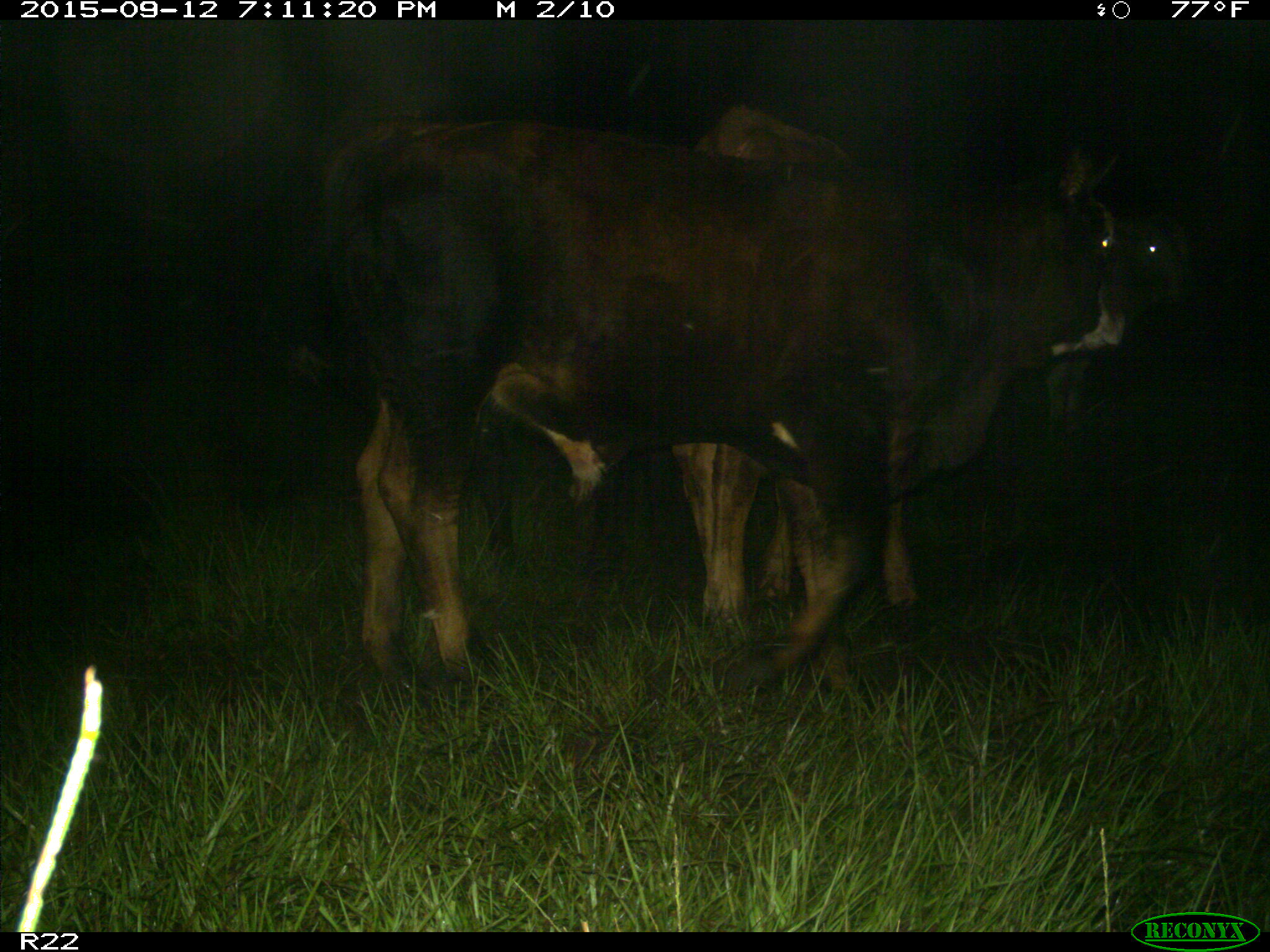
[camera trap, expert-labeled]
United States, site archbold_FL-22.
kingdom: Animalia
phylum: Chordata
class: Mammalia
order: Artiodactyla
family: Bovidae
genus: Bos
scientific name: Bos taurus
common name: domestic cow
Bos taurus (domestic cow).